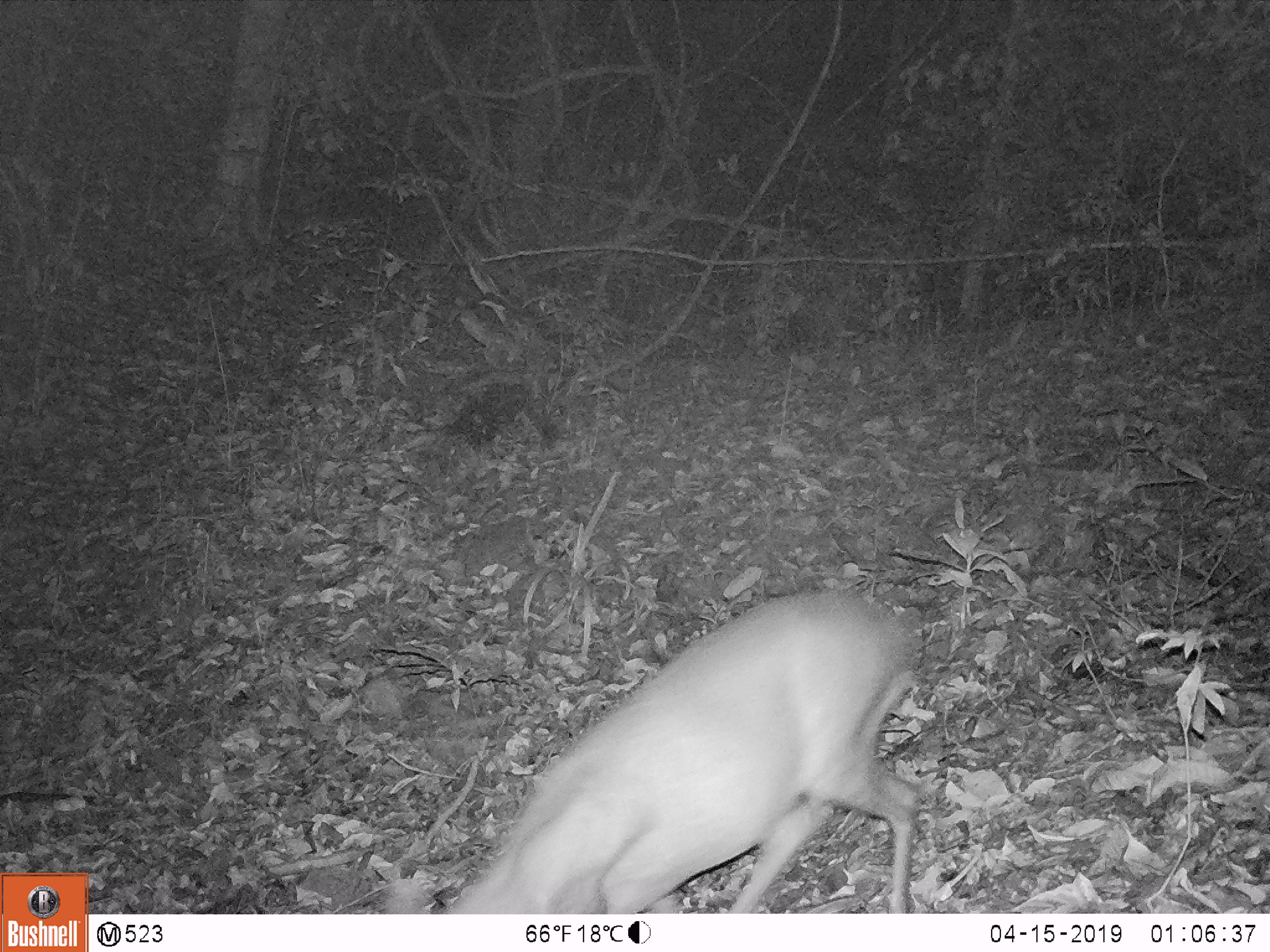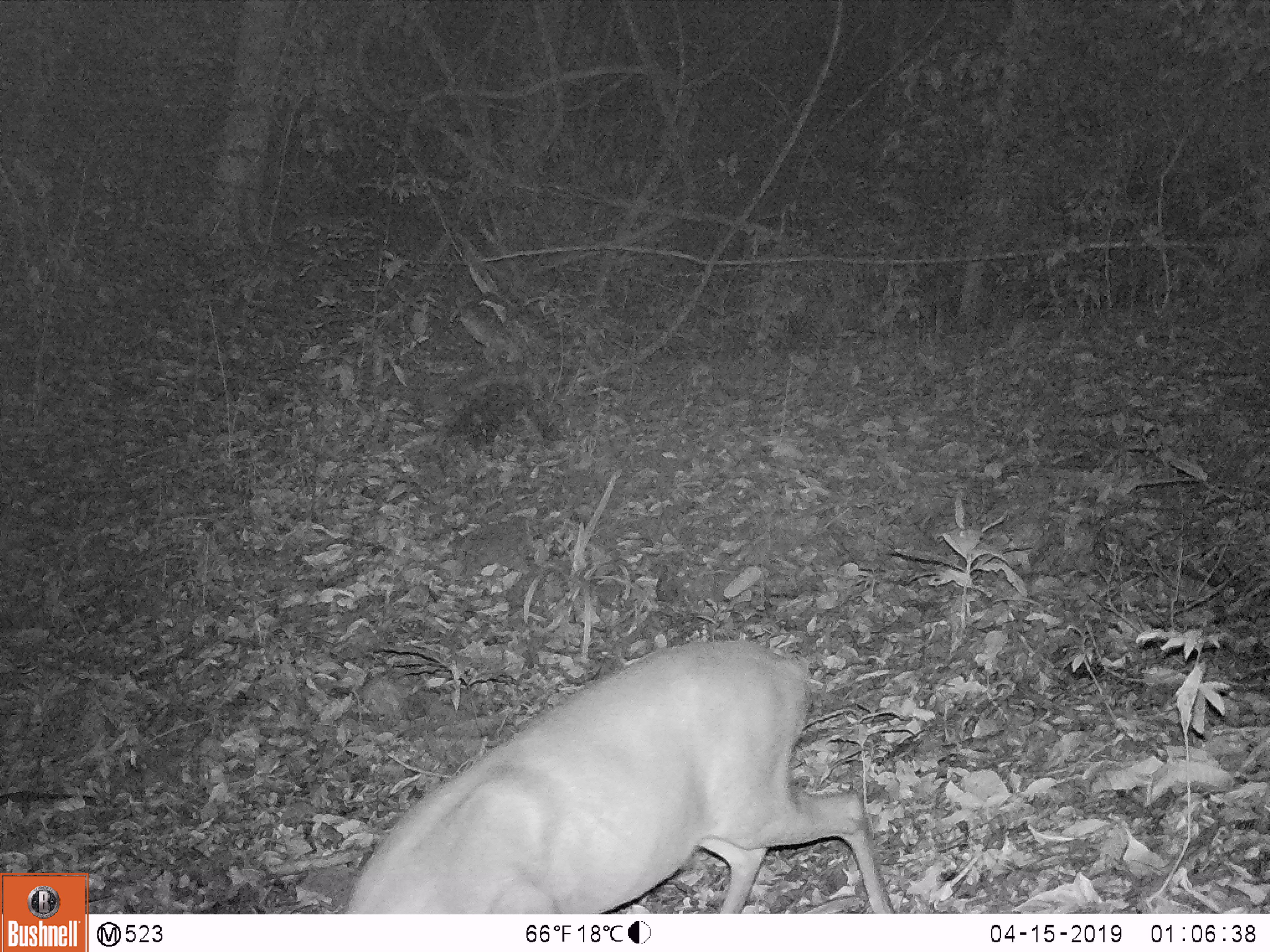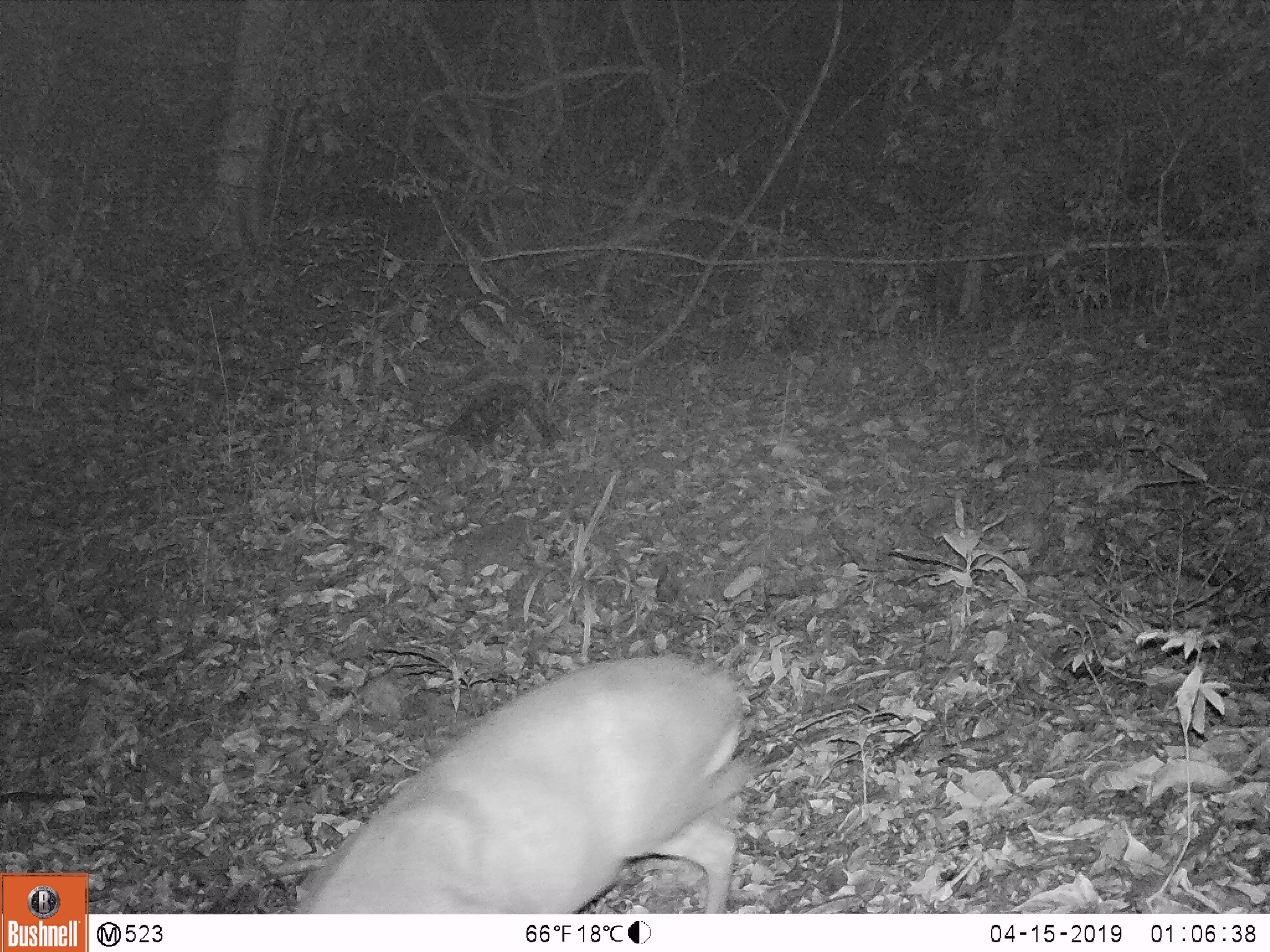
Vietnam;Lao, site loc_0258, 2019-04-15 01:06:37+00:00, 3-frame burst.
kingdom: Animalia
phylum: Chordata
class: Mammalia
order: Artiodactyla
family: Cervidae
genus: Muntiacus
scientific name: Muntiacus rooseveltorum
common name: roosevelt's muntjac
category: roosevelts muntjac group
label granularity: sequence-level